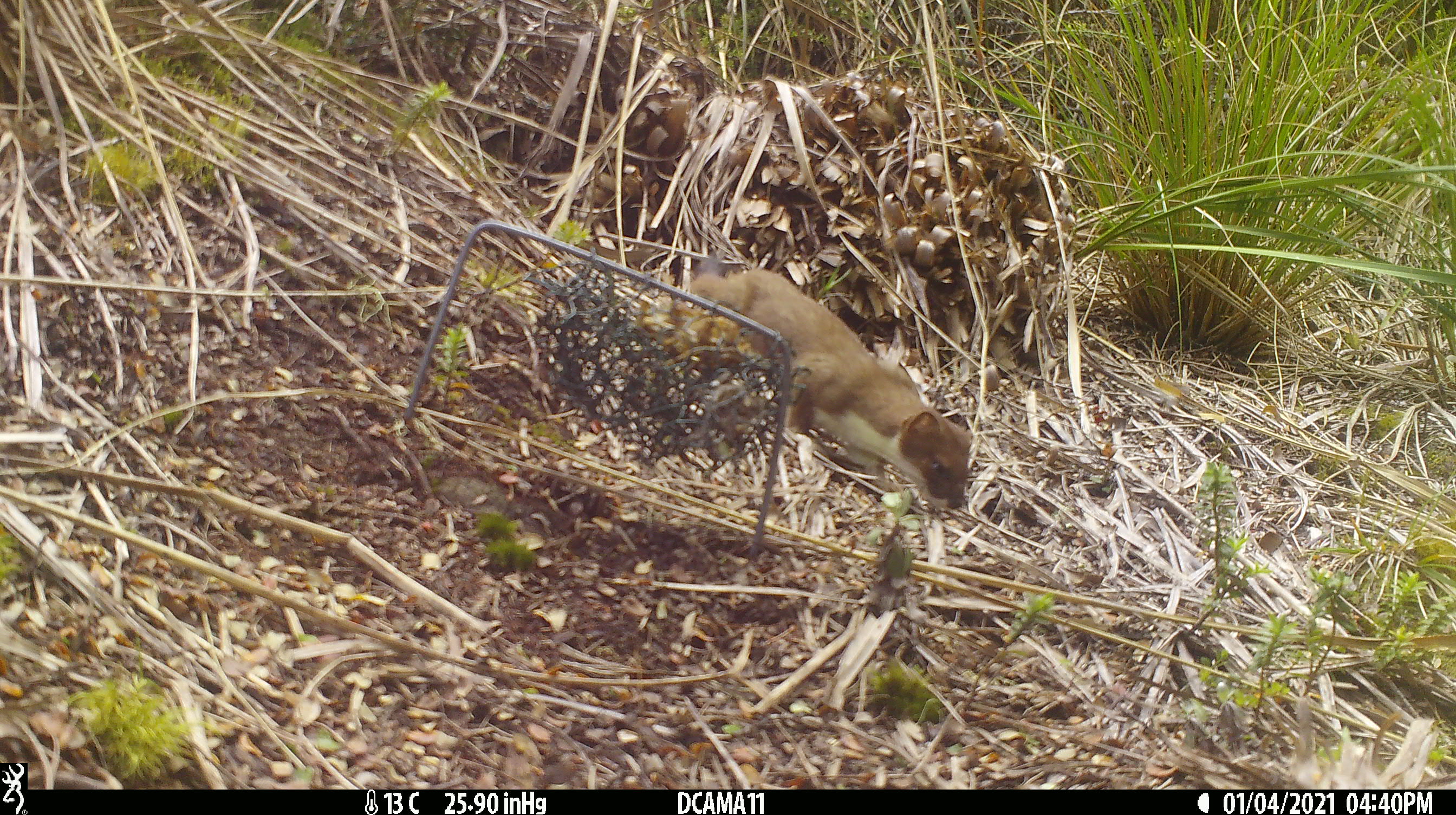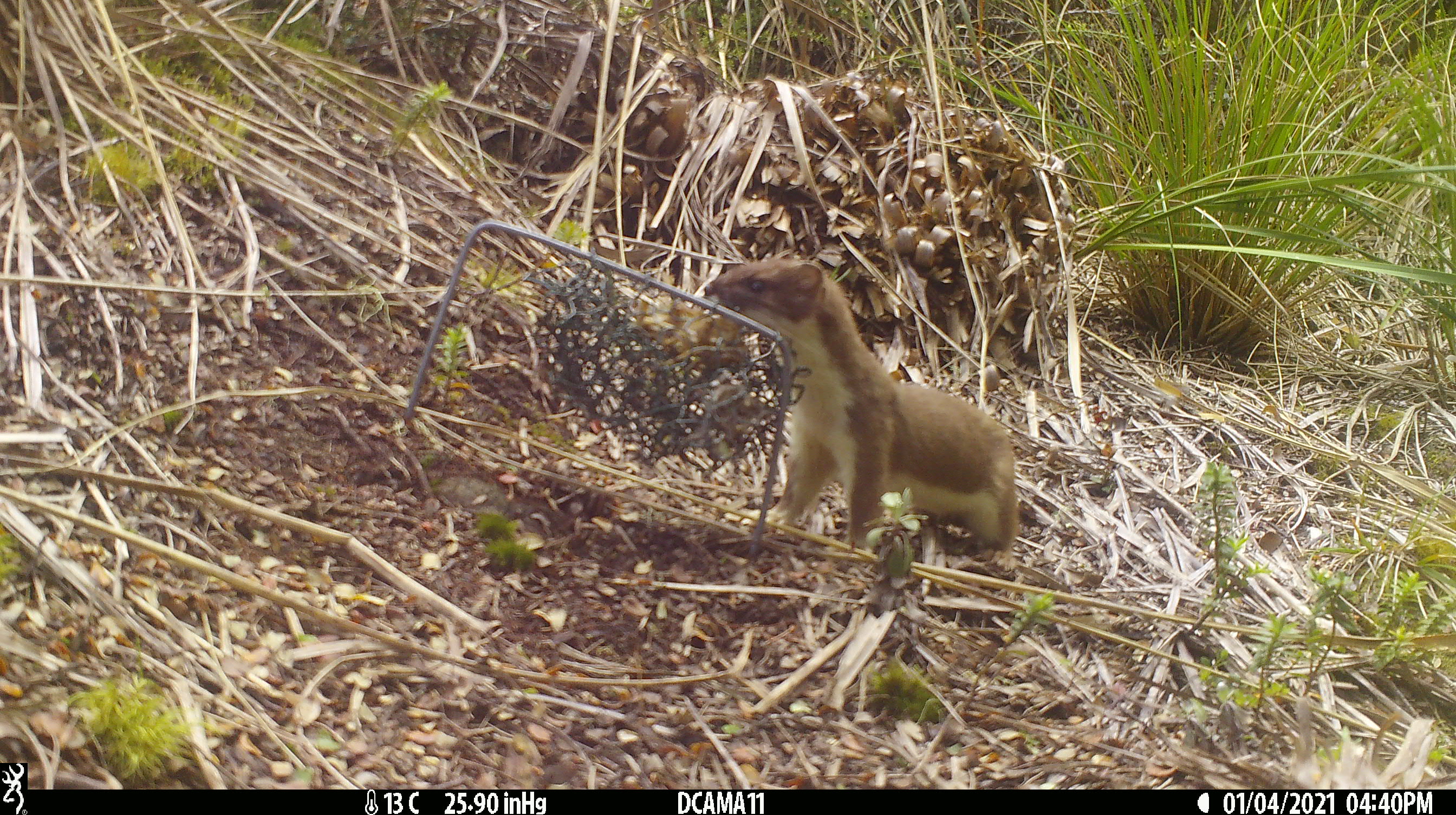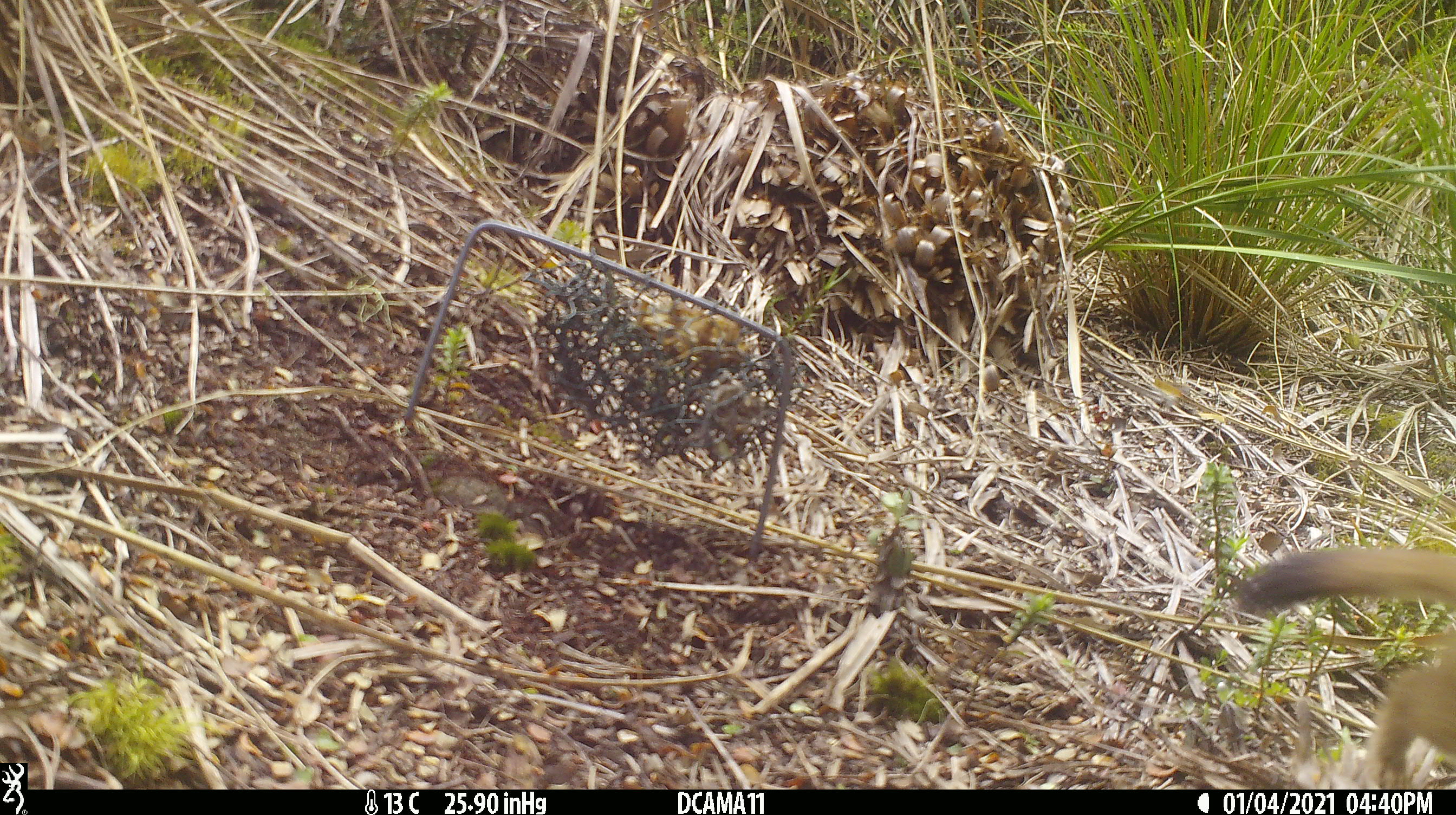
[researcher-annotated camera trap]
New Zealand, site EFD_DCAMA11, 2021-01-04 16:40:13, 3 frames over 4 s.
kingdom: Animalia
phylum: Chordata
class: Mammalia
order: Carnivora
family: Mustelidae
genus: Mustela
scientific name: Mustela erminea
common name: stoat